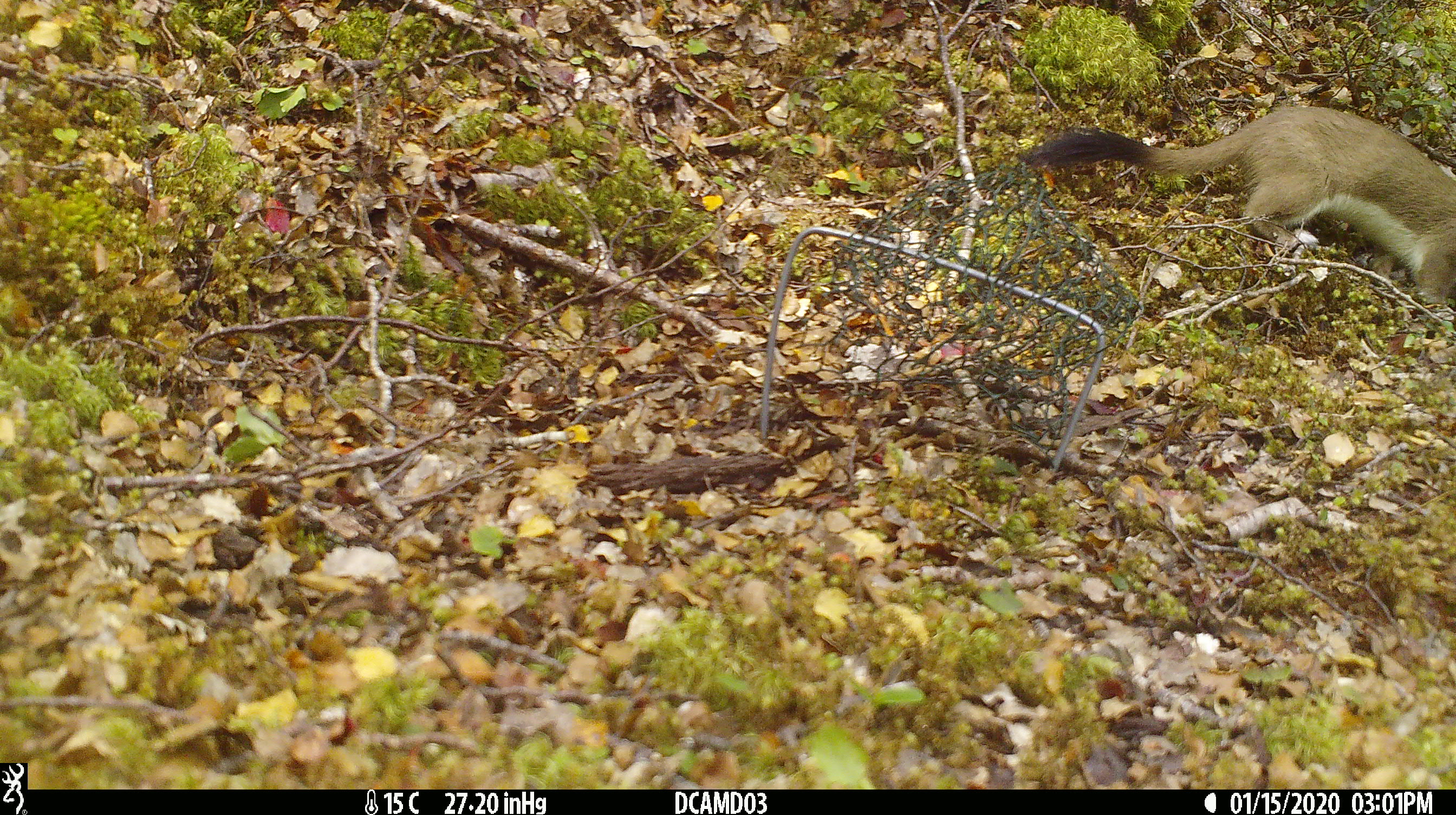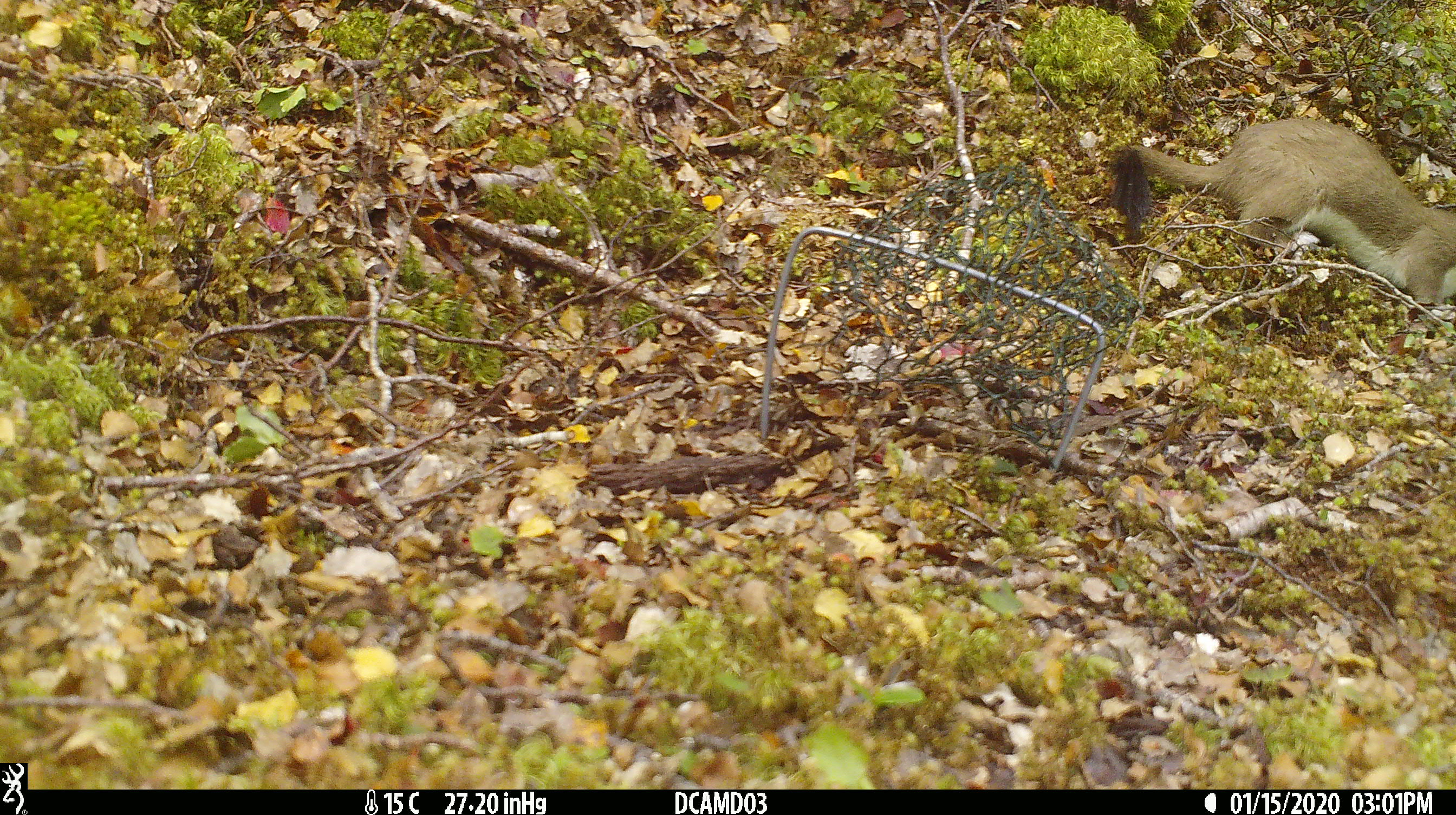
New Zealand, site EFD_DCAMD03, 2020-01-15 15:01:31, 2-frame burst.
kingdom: Animalia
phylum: Chordata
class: Mammalia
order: Carnivora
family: Mustelidae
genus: Mustela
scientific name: Mustela erminea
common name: stoat